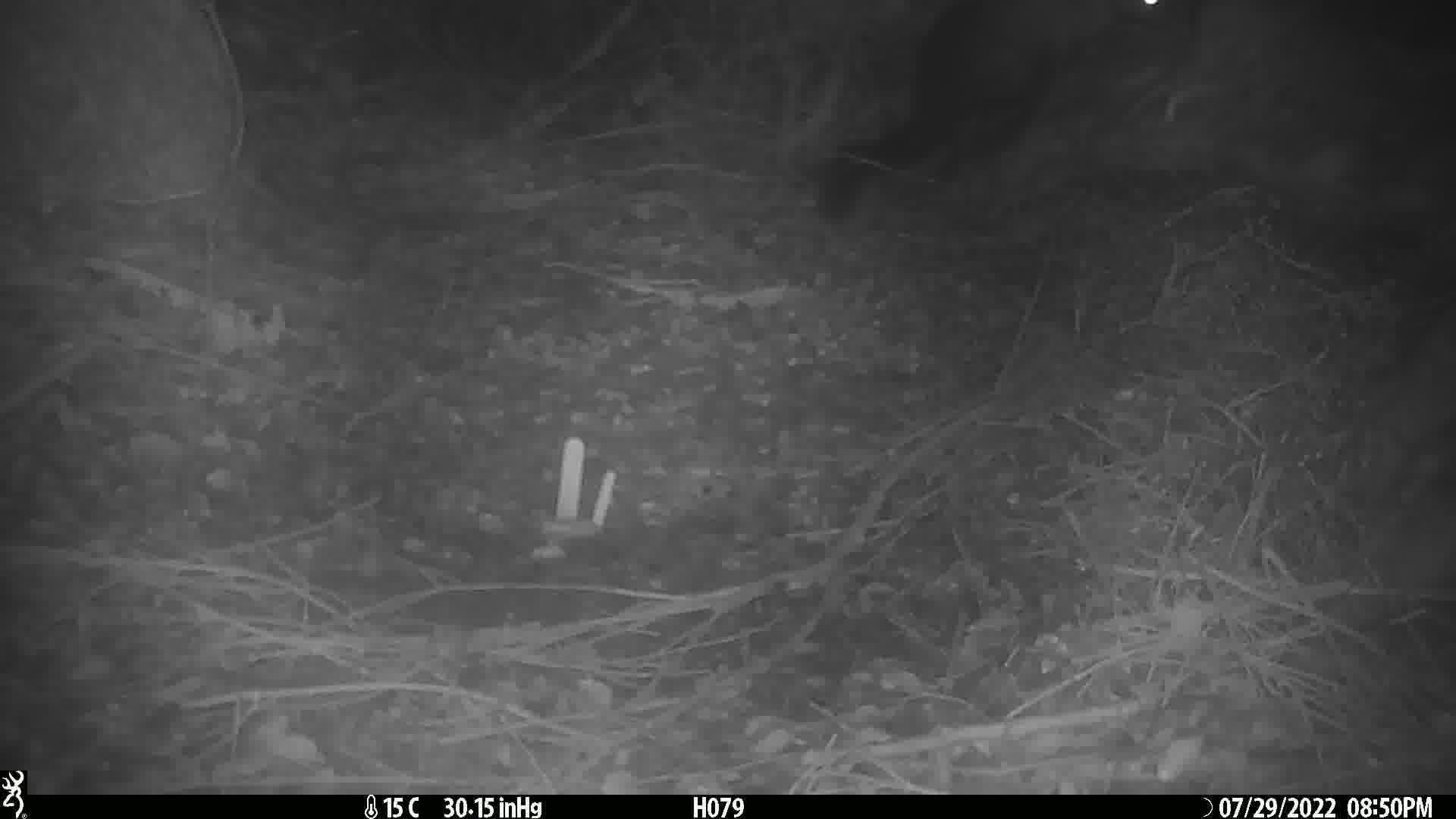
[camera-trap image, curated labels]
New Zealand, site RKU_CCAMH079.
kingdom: Animalia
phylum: Chordata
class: Mammalia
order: Diprotodontia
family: Phalangeridae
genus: Trichosurus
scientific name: Trichosurus vulpecula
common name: common brushtail possum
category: possum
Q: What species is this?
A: Possum (common brushtail possum) (Trichosurus vulpecula).